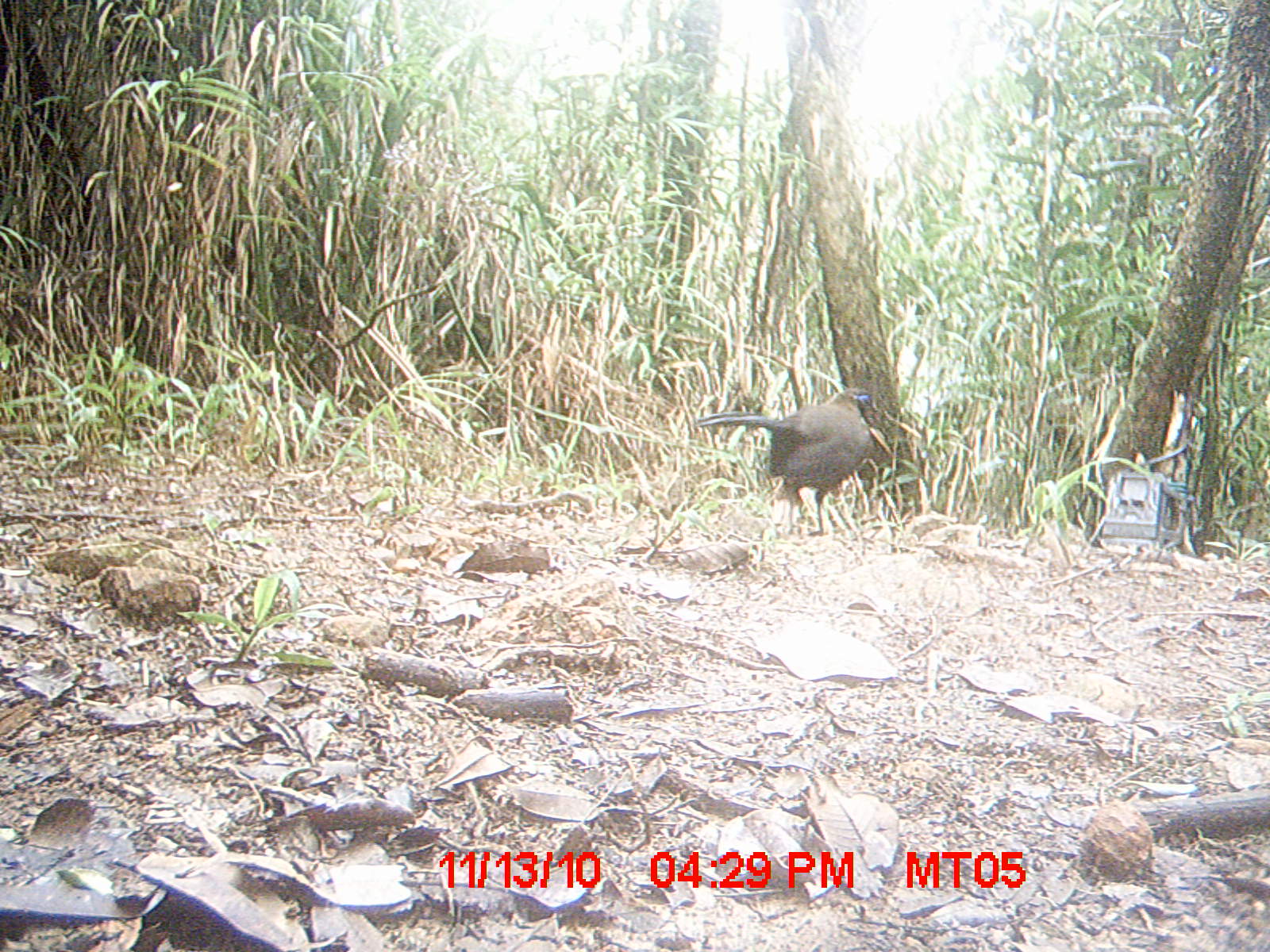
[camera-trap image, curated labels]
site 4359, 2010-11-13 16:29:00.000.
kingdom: Animalia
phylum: Chordata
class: Aves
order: Cuculiformes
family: Cuculidae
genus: Coua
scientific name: Coua serriana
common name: red-breasted coua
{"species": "Coua serriana (red-breasted coua)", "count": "1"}